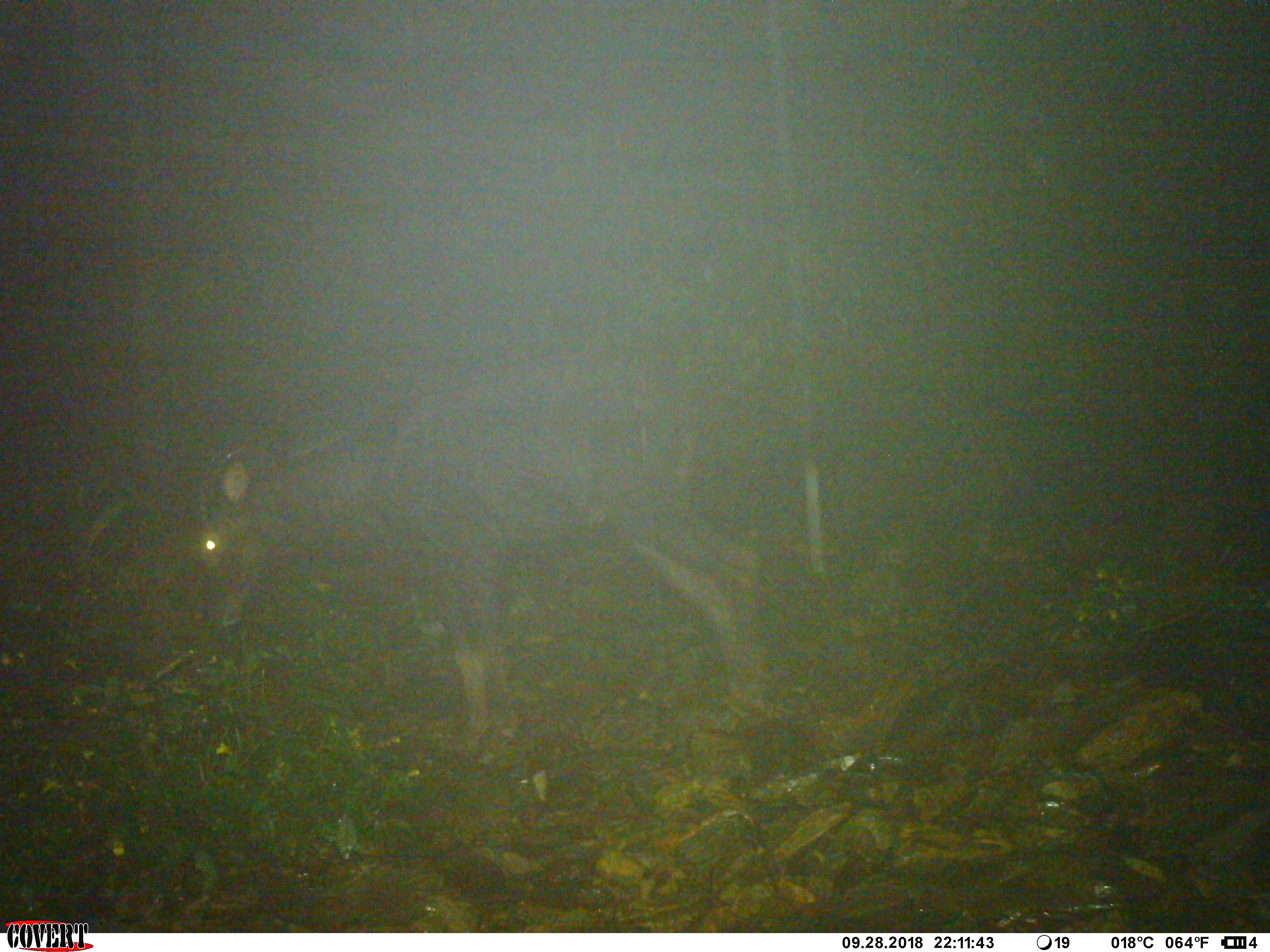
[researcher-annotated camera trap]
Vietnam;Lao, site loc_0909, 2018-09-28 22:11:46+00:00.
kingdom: Animalia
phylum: Chordata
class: Mammalia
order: Artiodactyla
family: Bovidae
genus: Capricornis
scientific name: Capricornis sumatraensis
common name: chinese serow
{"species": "chinese serow (Capricornis sumatraensis)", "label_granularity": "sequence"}